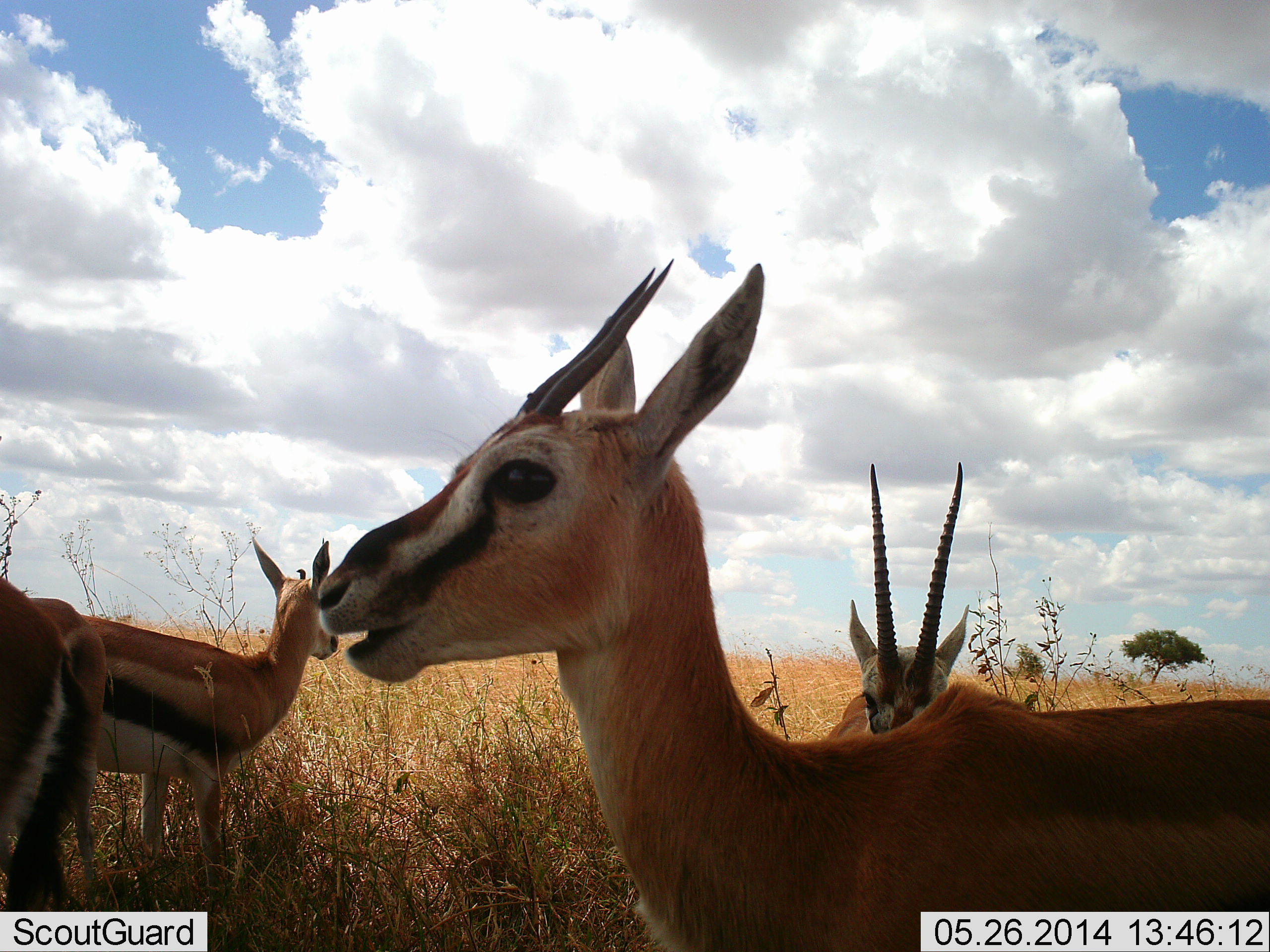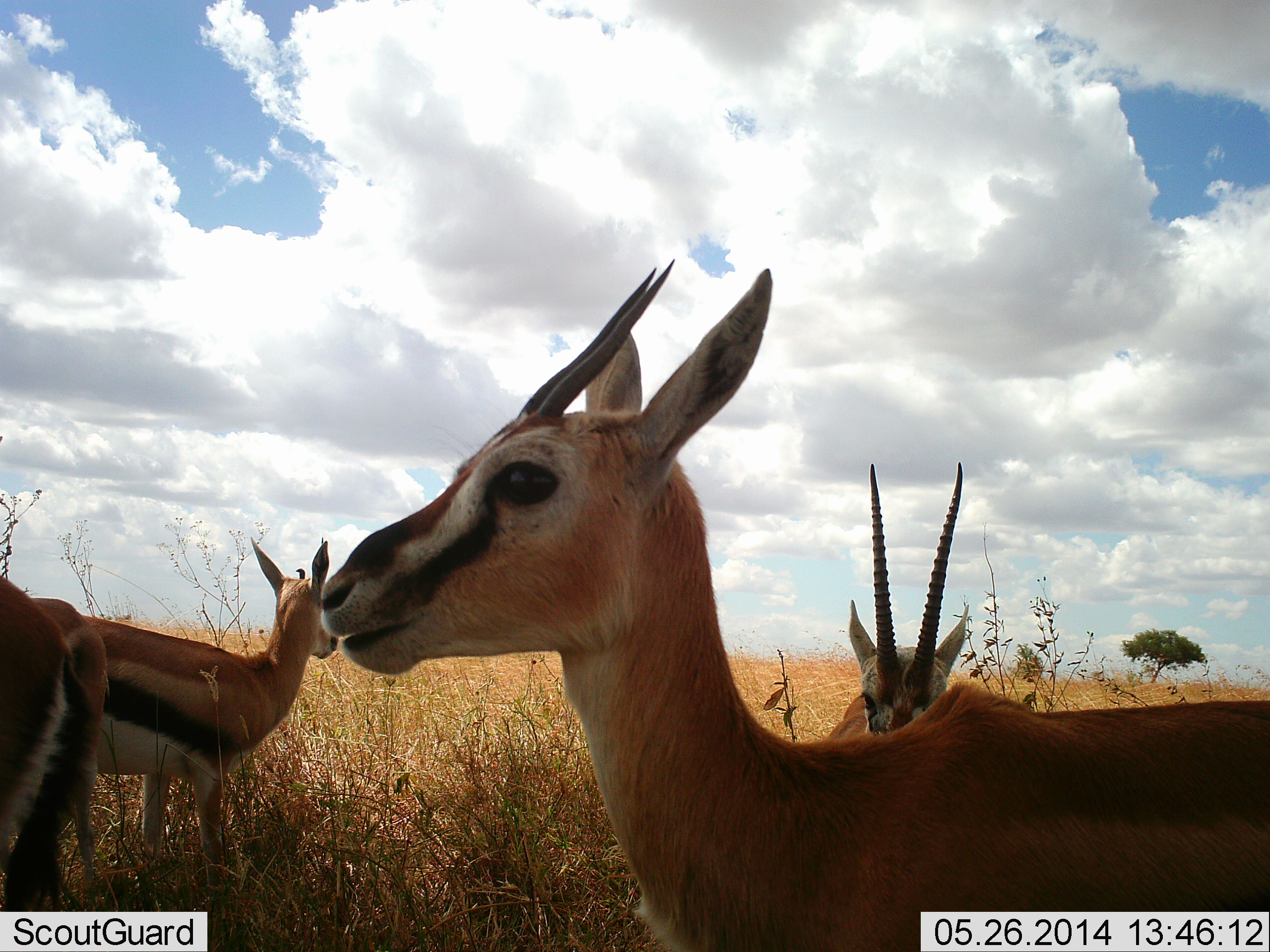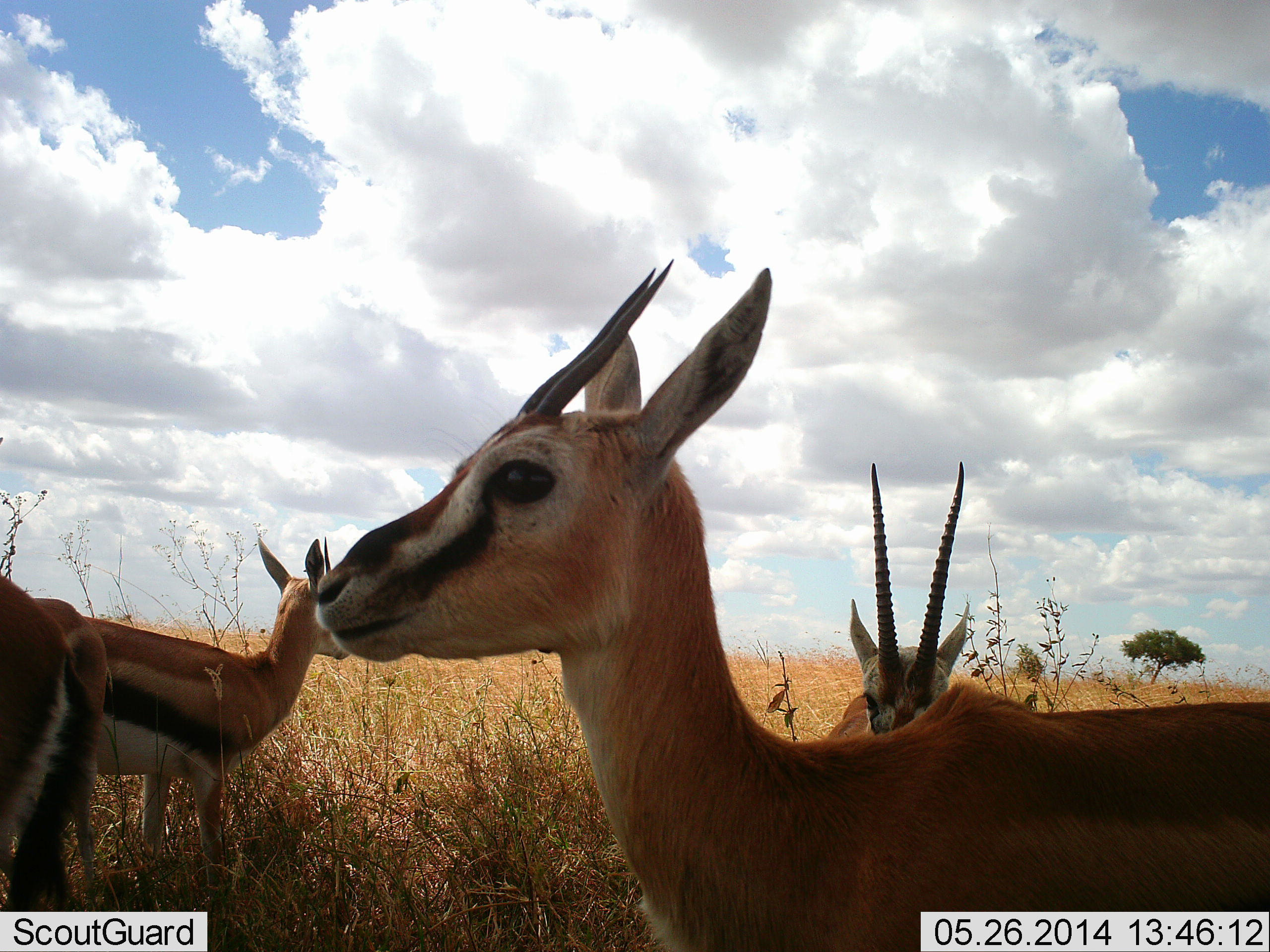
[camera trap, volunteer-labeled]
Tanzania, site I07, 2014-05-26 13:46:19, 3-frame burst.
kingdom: Animalia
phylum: Chordata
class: Mammalia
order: Artiodactyla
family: Bovidae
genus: Eudorcas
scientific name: Eudorcas thomsonii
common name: thomson's gazelle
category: gazellethomsons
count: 4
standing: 70%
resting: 10%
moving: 0%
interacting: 0%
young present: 0%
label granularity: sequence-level